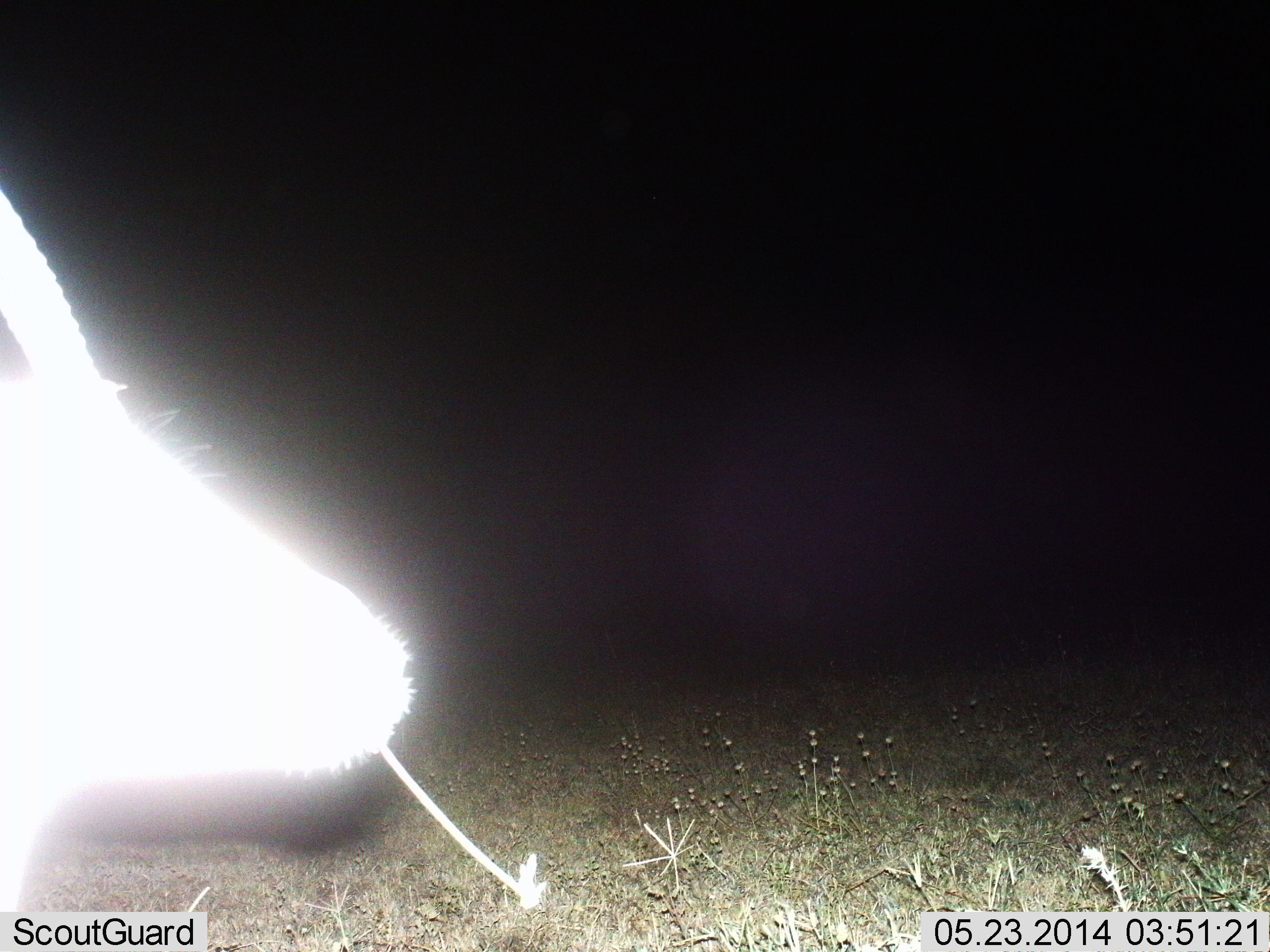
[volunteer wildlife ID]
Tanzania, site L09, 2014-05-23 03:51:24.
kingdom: Animalia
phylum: Chordata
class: Mammalia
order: Artiodactyla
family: Bovidae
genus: Nanger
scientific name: Nanger granti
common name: grant's gazelle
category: gazellegrants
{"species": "gazellegrants (grant's gazelle) (Nanger granti)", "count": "1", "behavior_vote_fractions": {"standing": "89%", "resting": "0%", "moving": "0%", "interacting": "0%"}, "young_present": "0%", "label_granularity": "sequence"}